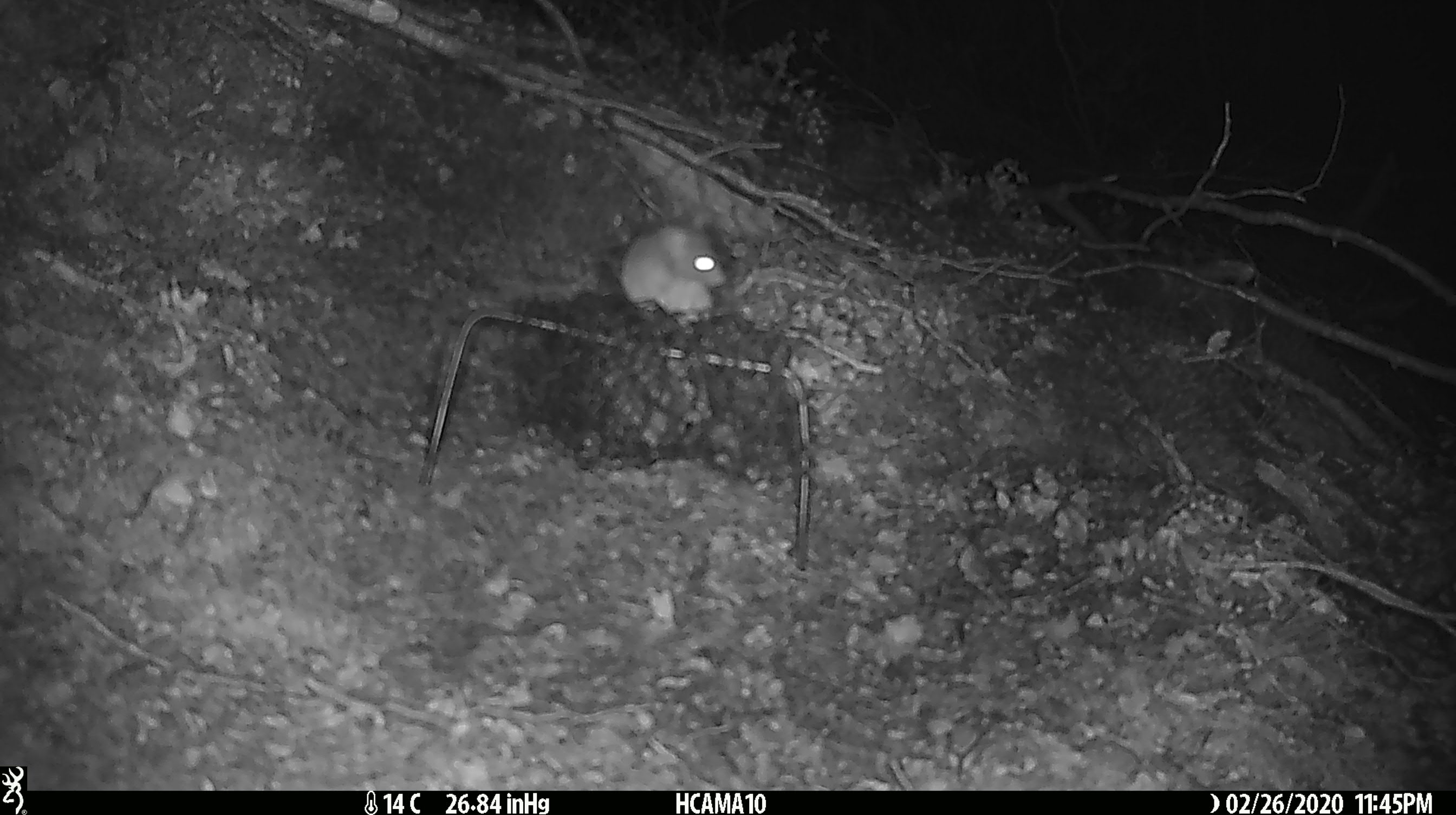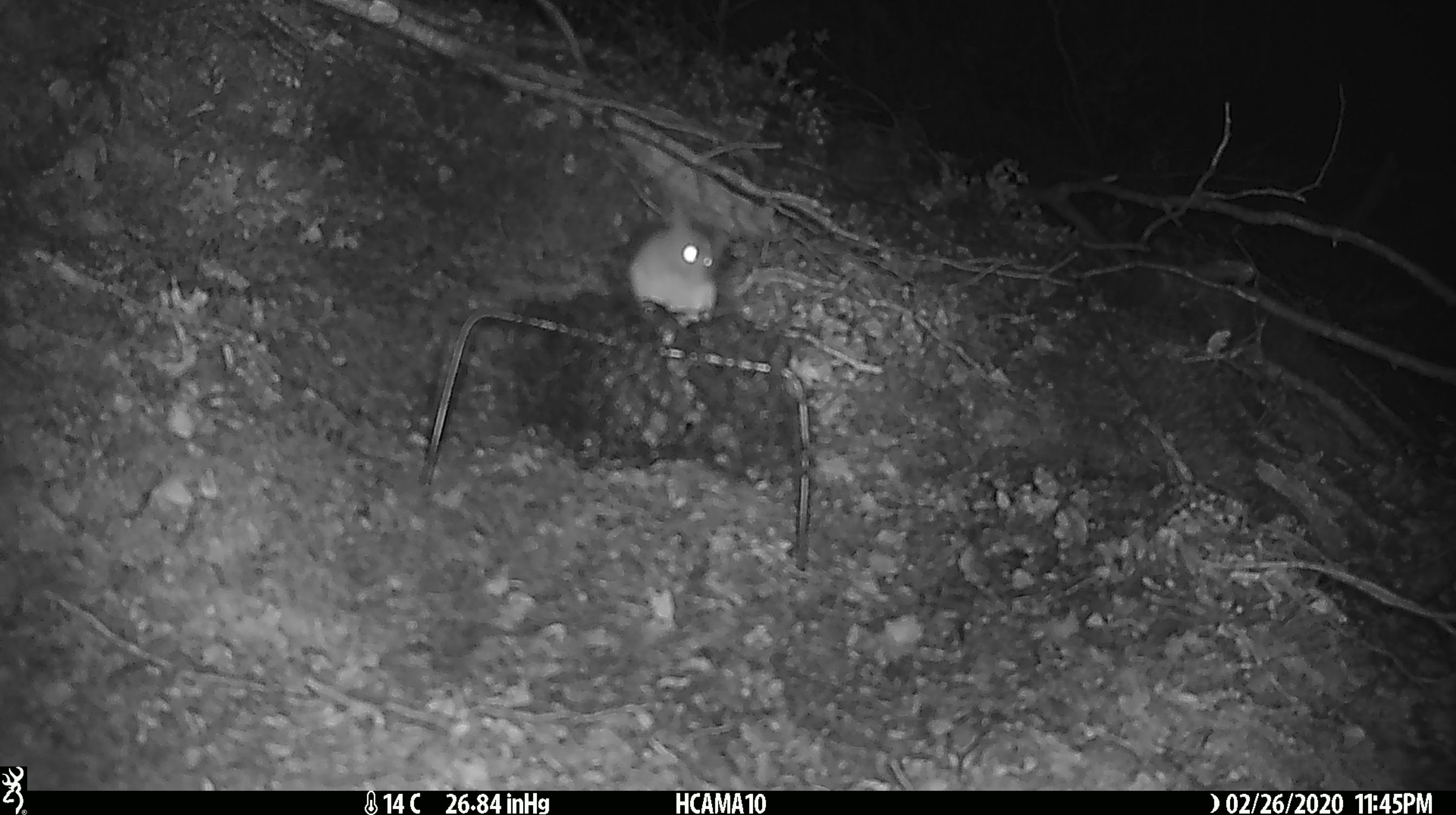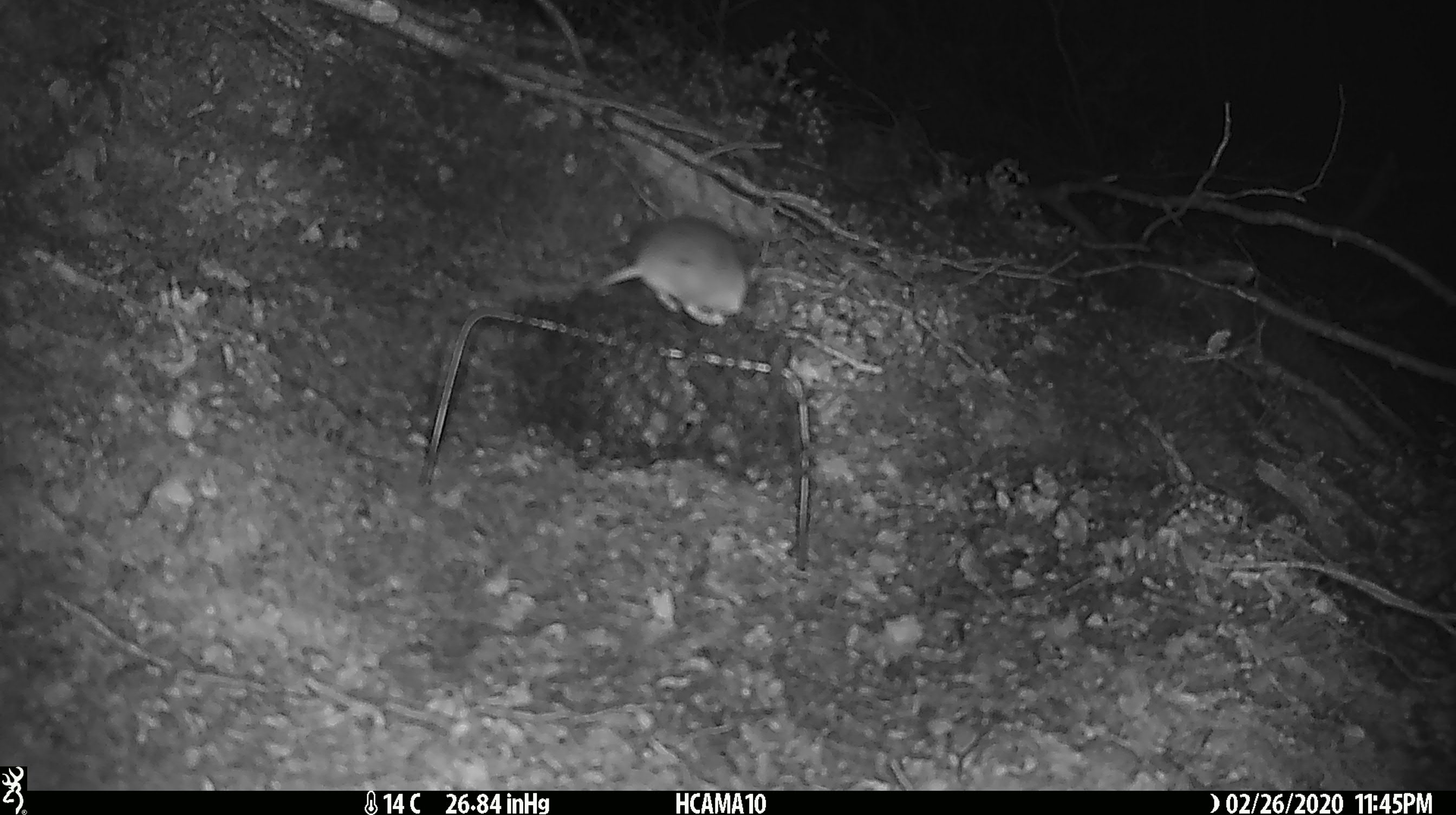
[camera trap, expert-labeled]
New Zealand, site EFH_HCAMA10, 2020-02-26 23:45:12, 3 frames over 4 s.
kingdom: Animalia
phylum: Chordata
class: Mammalia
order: Rodentia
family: Muridae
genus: Mus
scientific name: Mus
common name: mouse